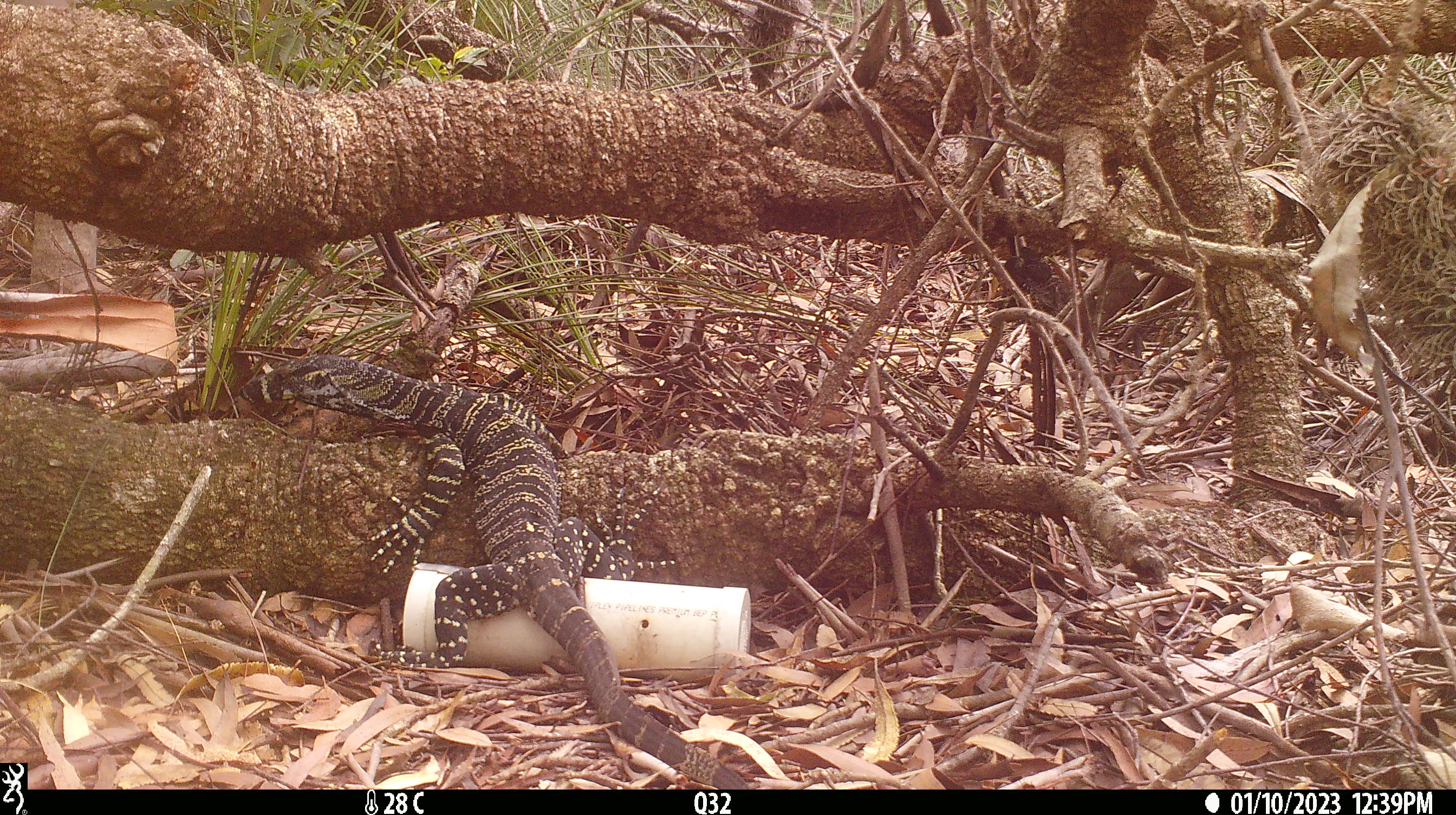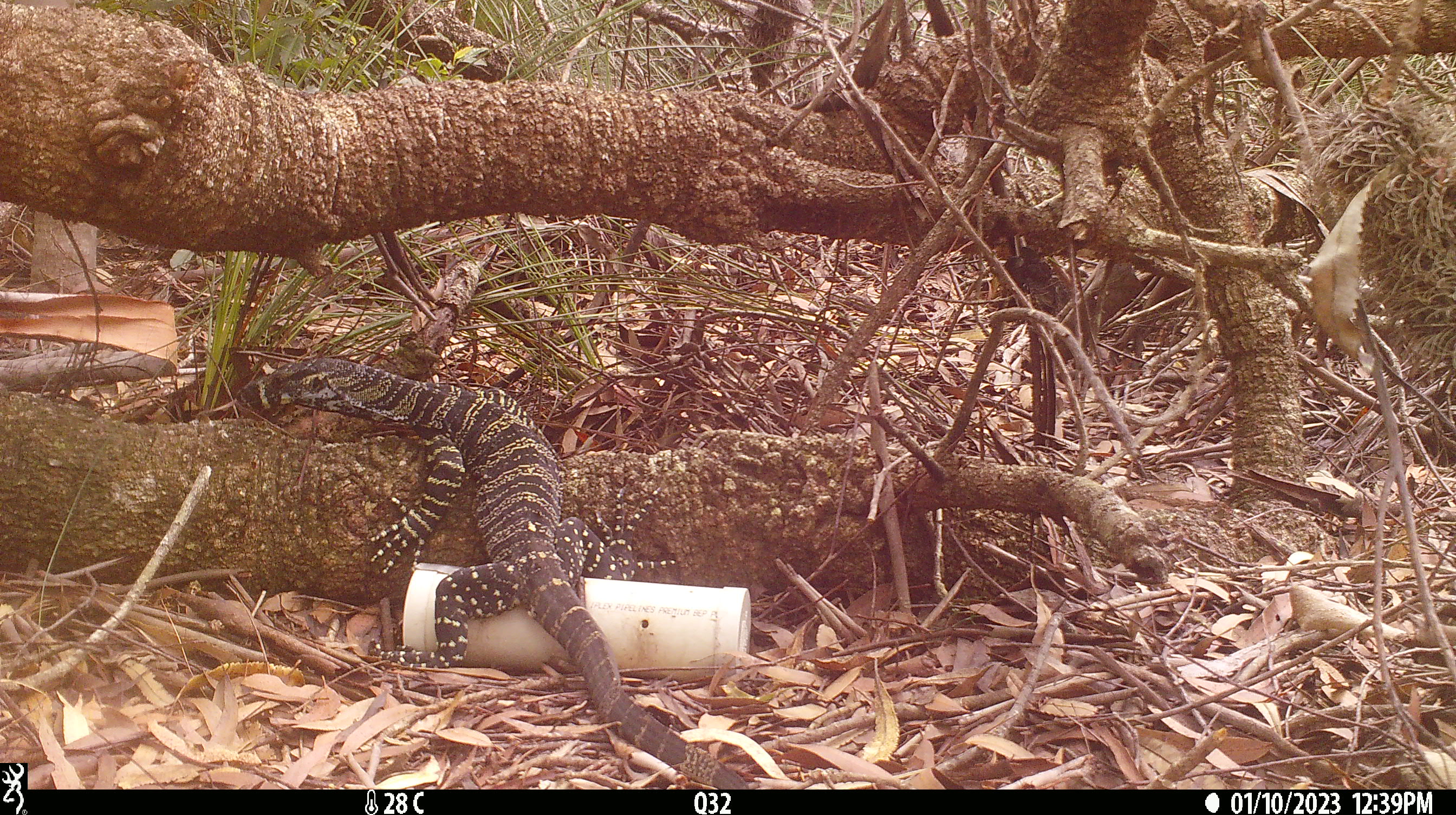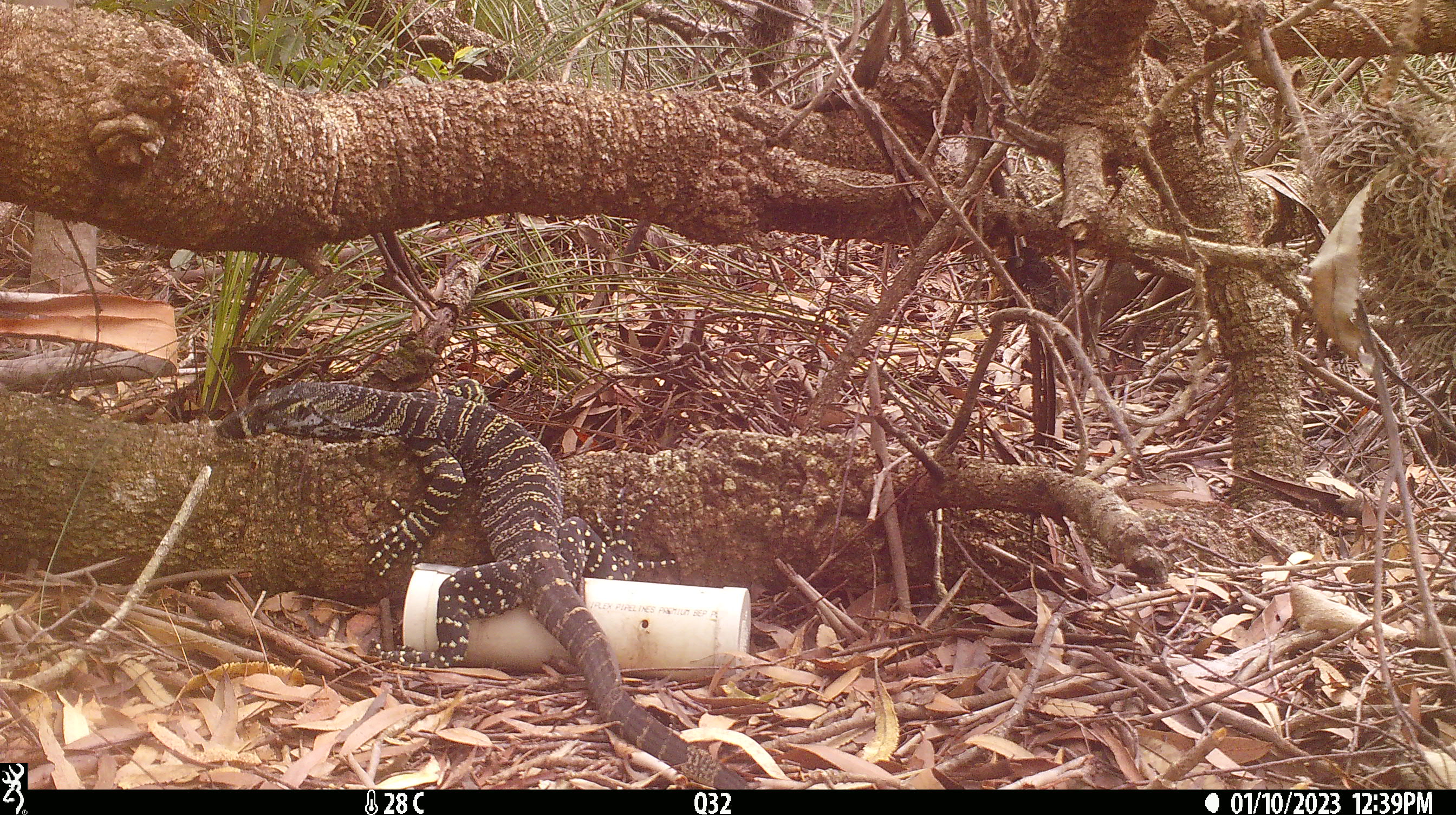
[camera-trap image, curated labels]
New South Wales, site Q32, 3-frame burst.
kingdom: Animalia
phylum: Chordata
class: Reptilia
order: Squamata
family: Varanidae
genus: Varanus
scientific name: Varanus varius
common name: lace monitor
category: goanna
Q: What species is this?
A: Goanna (lace monitor) (Varanus varius).